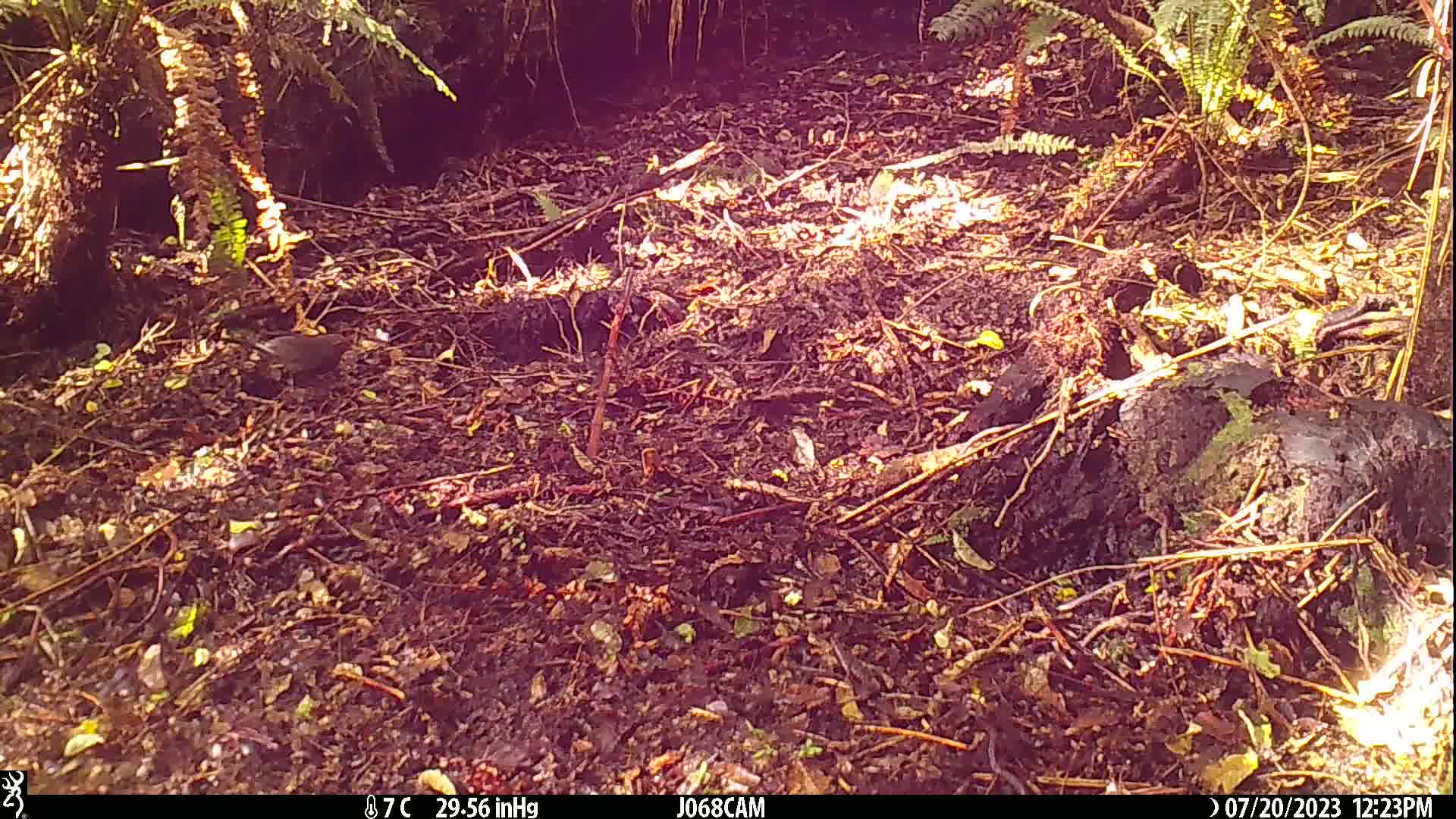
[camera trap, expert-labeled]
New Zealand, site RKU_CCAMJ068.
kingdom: Animalia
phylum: Chordata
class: Aves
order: Passeriformes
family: Turdidae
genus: Turdus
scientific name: Turdus merula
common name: eurasian blackbird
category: blackbird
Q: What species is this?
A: Blackbird (eurasian blackbird) (Turdus merula).